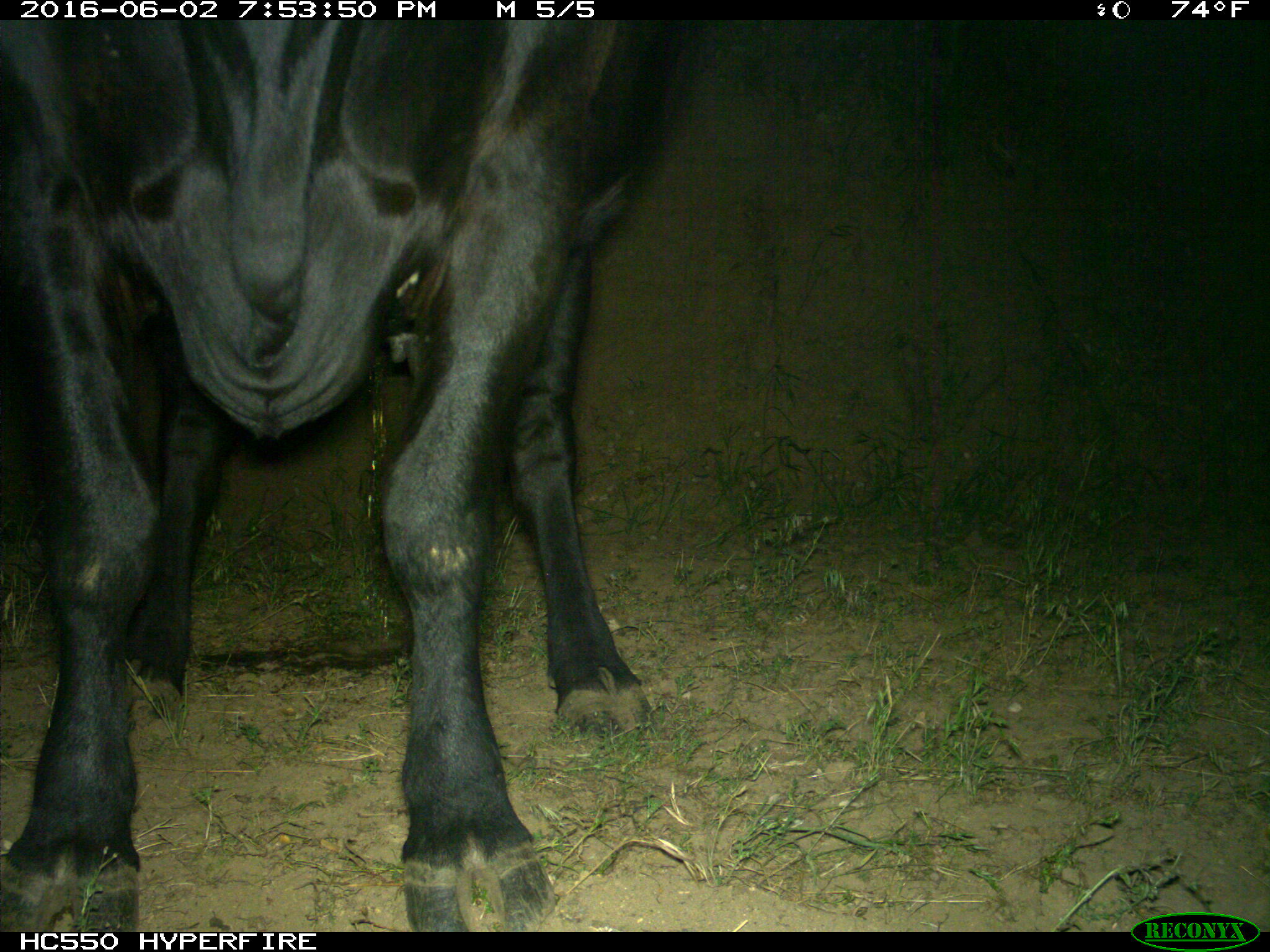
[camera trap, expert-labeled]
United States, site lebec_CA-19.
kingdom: Animalia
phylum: Chordata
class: Mammalia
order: Artiodactyla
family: Bovidae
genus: Bos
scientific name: Bos taurus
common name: domestic cow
Bos taurus (domestic cow).